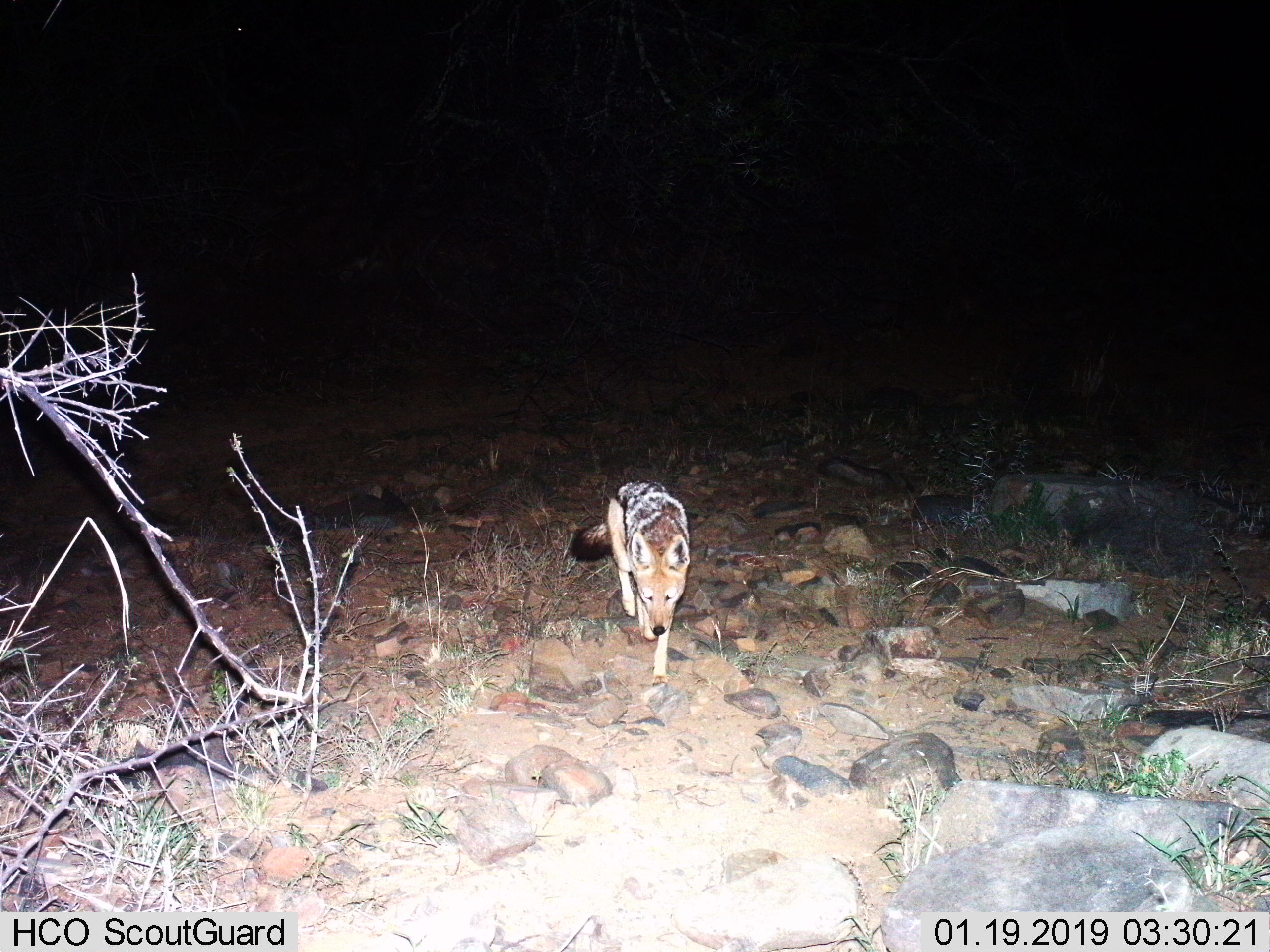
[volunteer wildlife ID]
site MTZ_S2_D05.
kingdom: Animalia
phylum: Chordata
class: Mammalia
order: Carnivora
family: Canidae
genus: Lupulella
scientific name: Lupulella mesomelas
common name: black-backed jackal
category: jackalblackbacked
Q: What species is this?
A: Jackalblackbacked (black-backed jackal) (Lupulella mesomelas).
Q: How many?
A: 1.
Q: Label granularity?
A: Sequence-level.